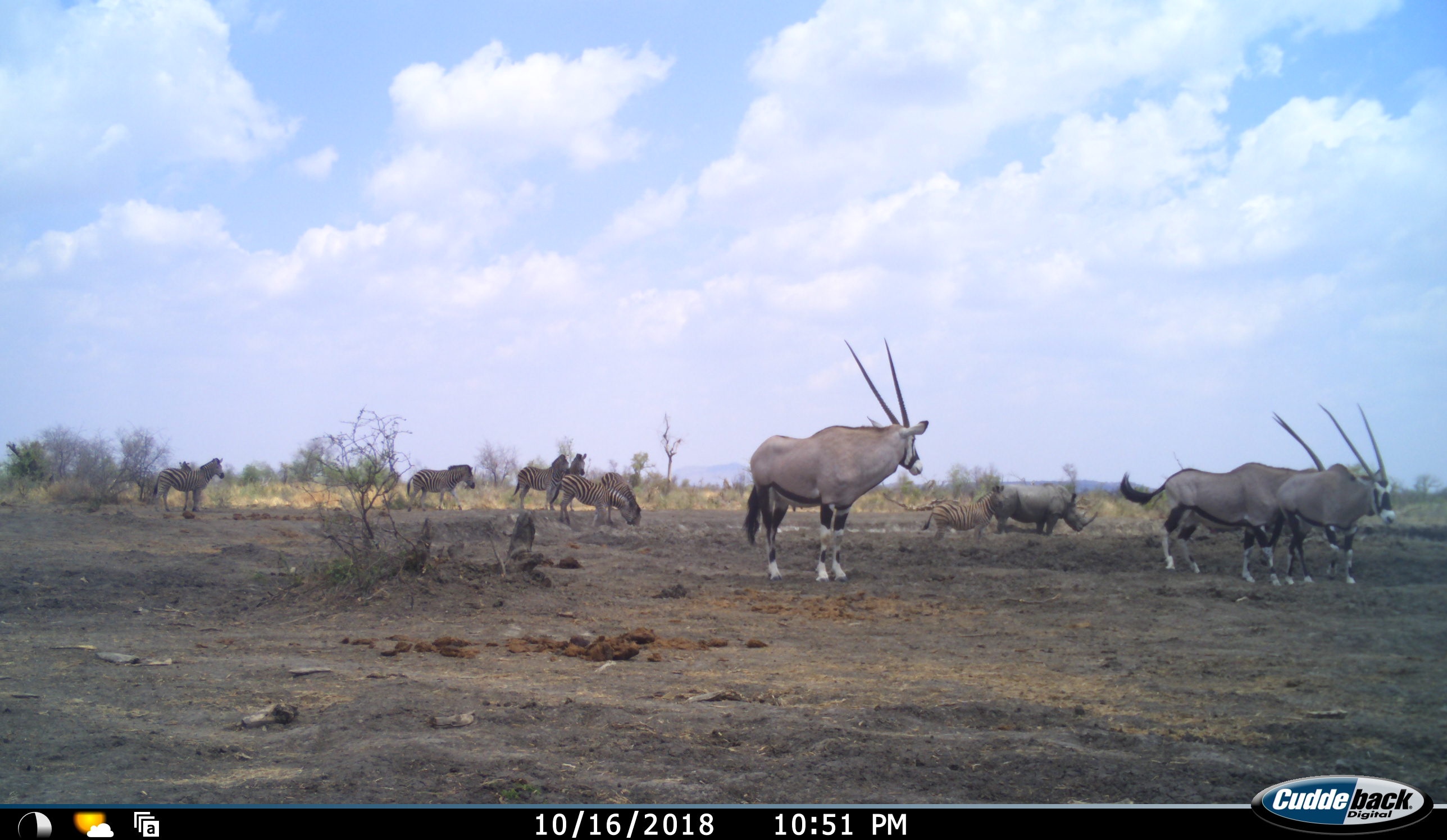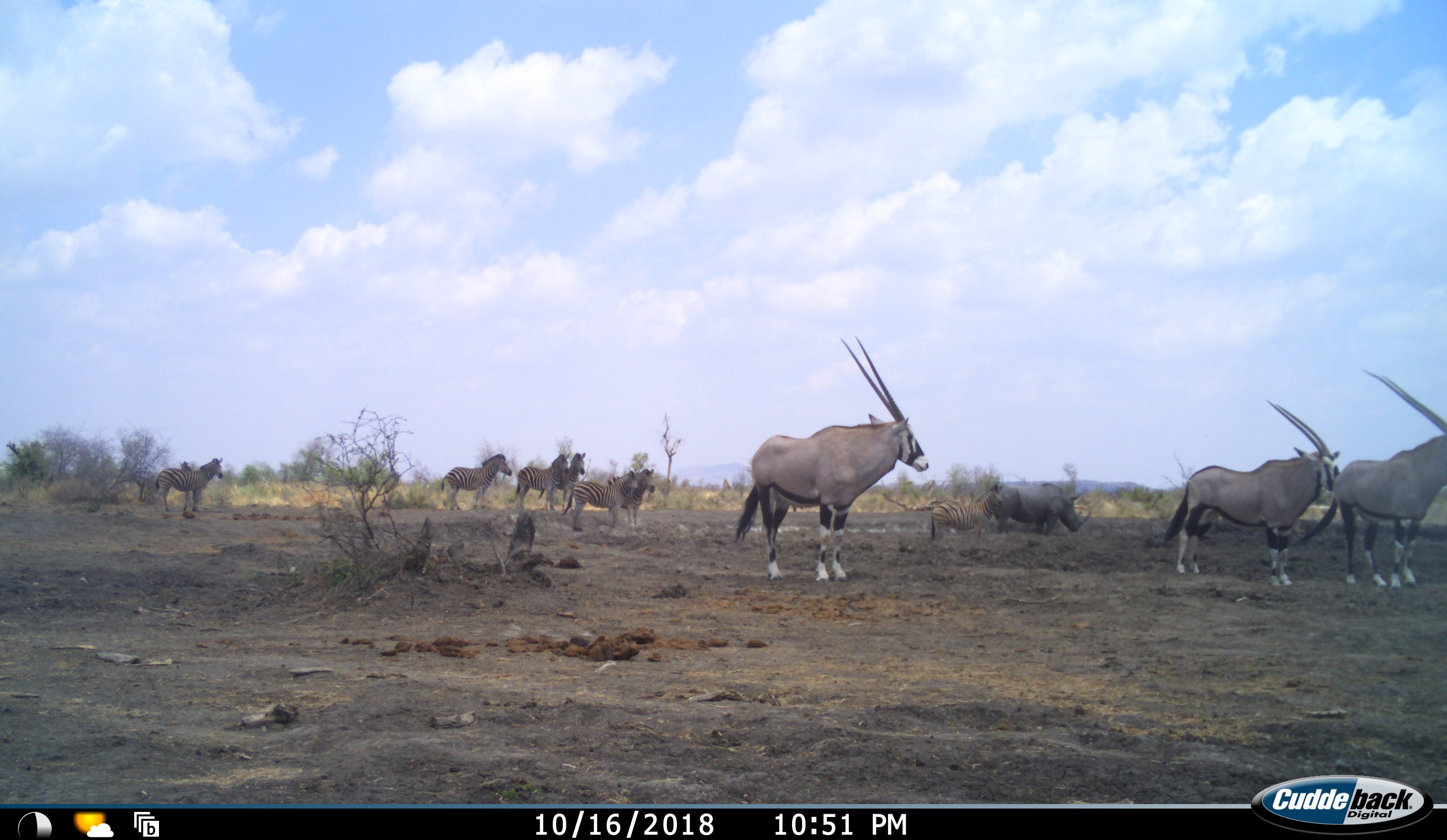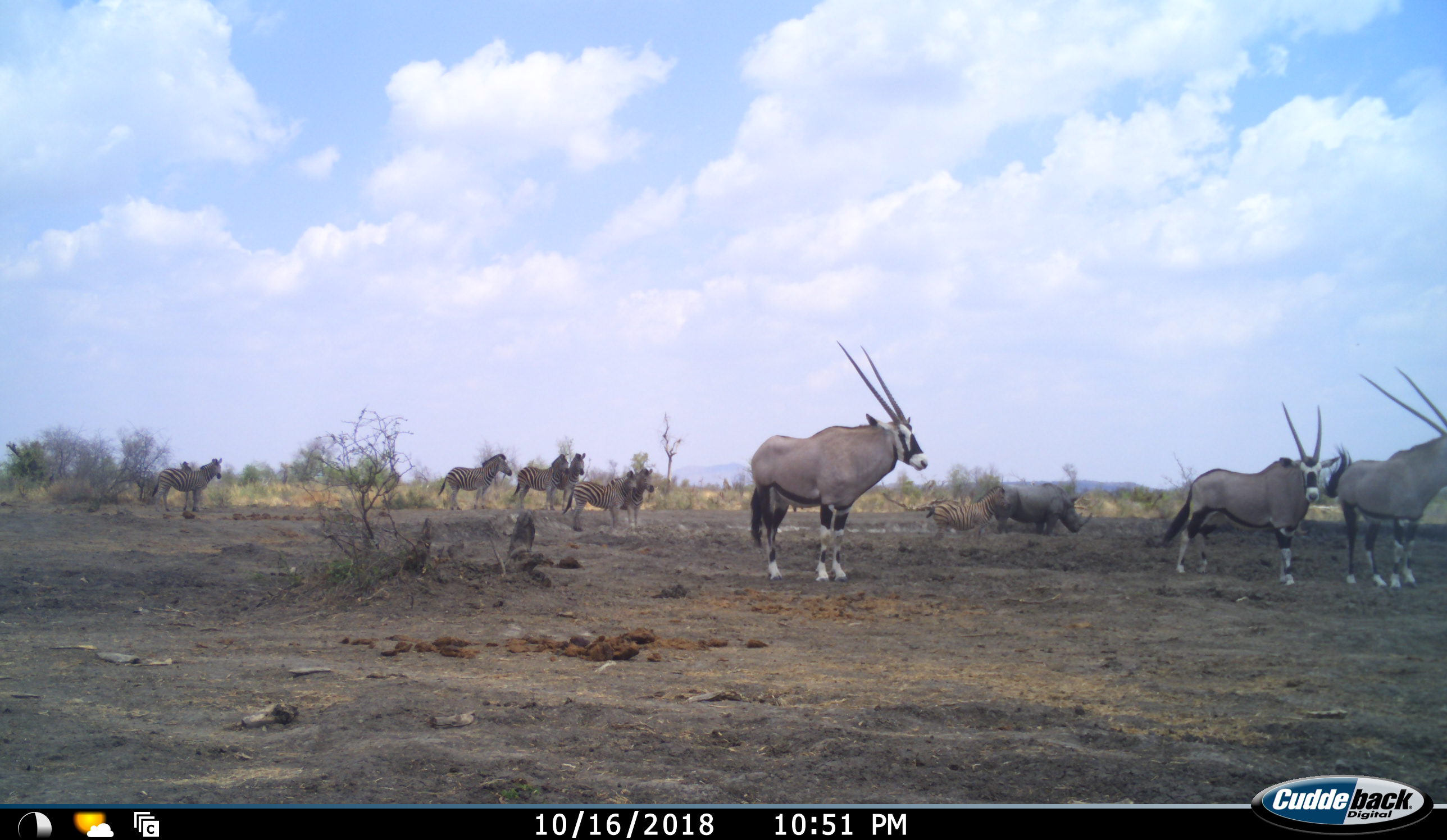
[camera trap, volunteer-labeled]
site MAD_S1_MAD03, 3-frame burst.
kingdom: Animalia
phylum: Chordata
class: Mammalia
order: Artiodactyla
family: Bovidae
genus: Oryx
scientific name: Oryx gazella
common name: gemsbok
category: oryx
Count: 3.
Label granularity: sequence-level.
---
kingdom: Animalia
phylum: Chordata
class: Mammalia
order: Perissodactyla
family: Rhinocerotidae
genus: Ceratotherium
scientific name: Ceratotherium simum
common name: white rhinoceros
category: rhinoceroswhite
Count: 1.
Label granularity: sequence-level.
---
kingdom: Animalia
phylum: Chordata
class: Mammalia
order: Perissodactyla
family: Equidae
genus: Equus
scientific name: Equus quagga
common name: plains zebra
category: zebraplains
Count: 7.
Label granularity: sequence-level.